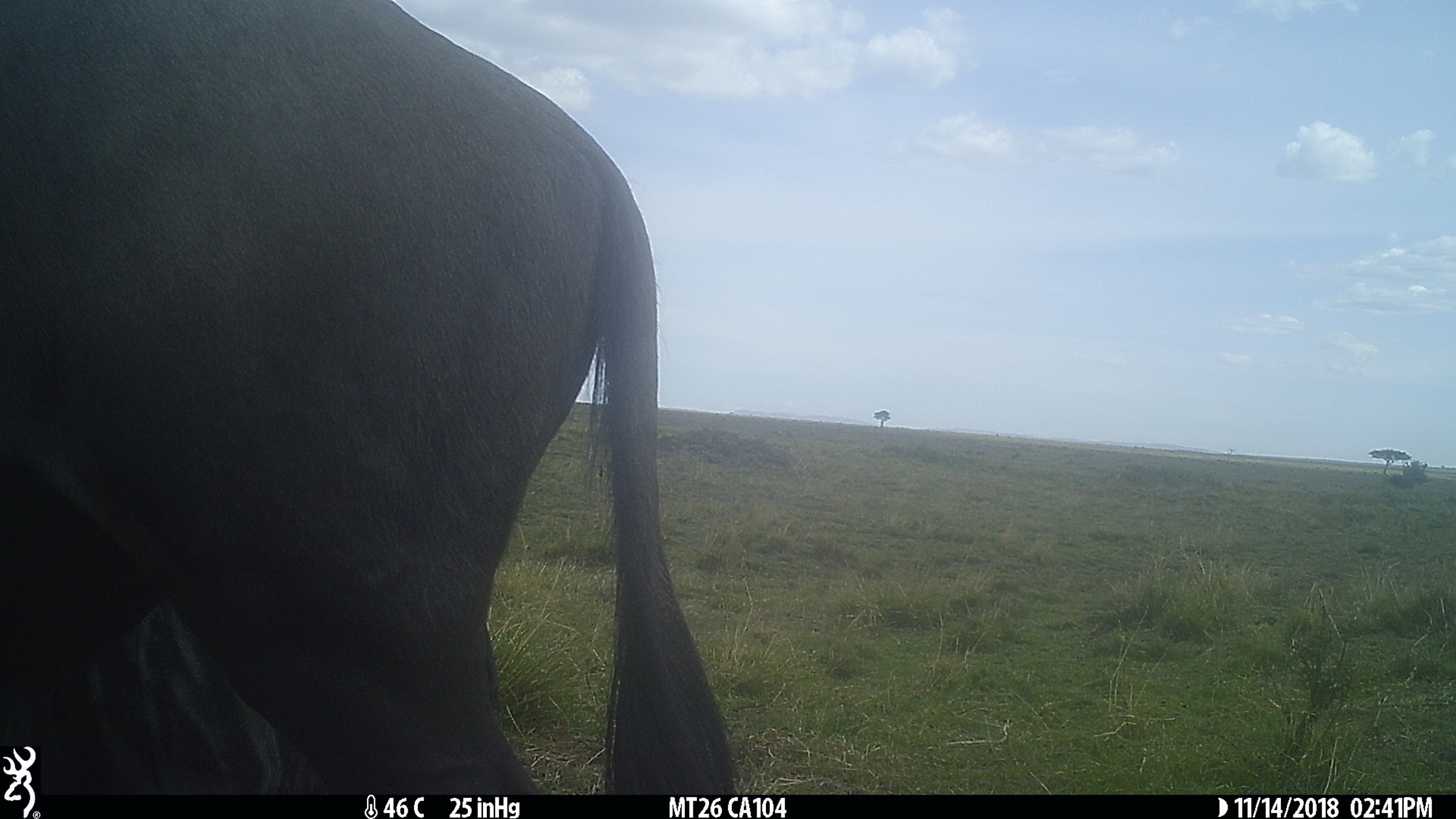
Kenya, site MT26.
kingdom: Animalia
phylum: Chordata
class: Mammalia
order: Artiodactyla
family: Bovidae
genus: Connochaetes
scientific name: Connochaetes taurinus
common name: blue wildebeest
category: wildebeest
Wildebeest (blue wildebeest) (Connochaetes taurinus).